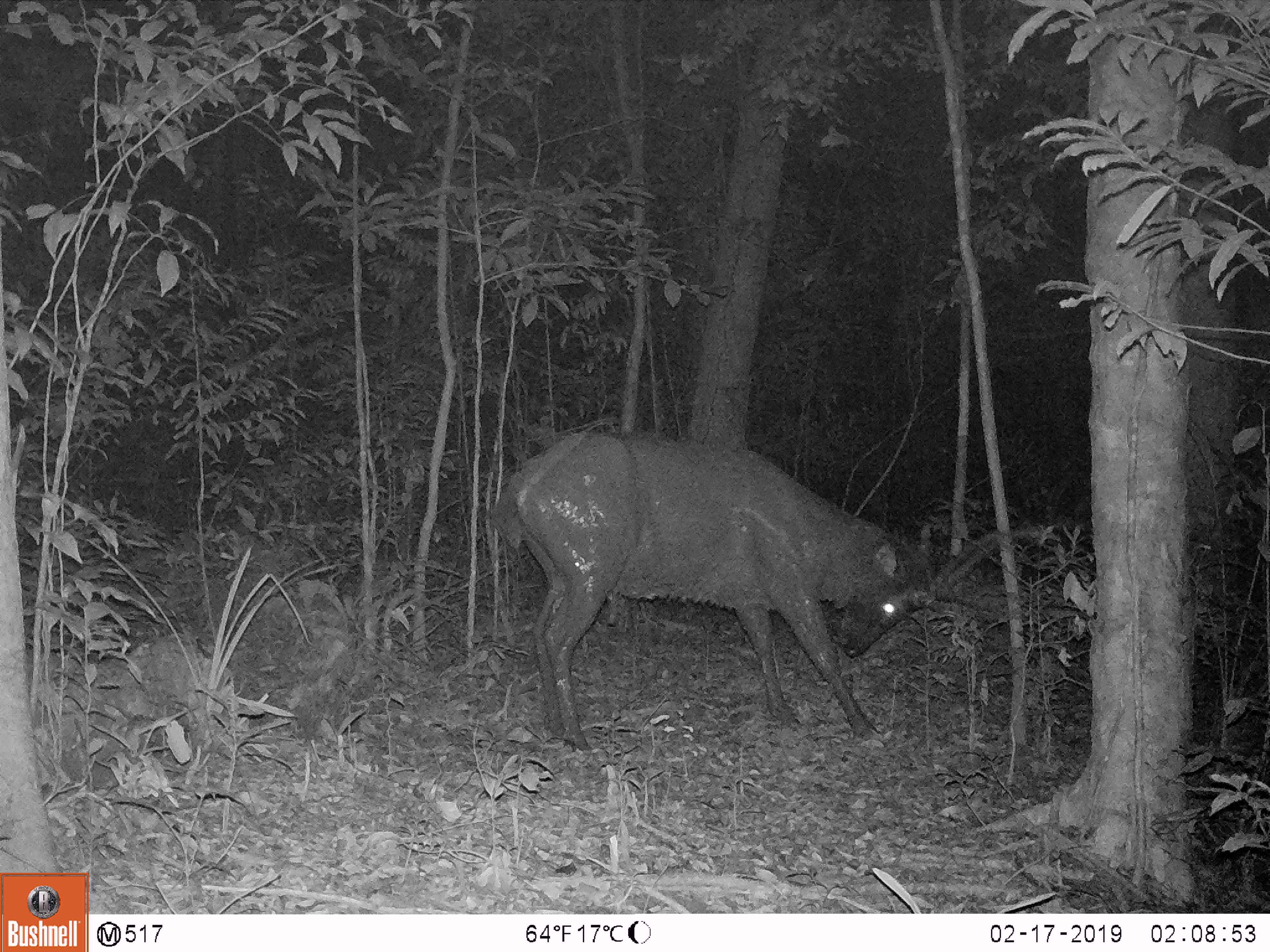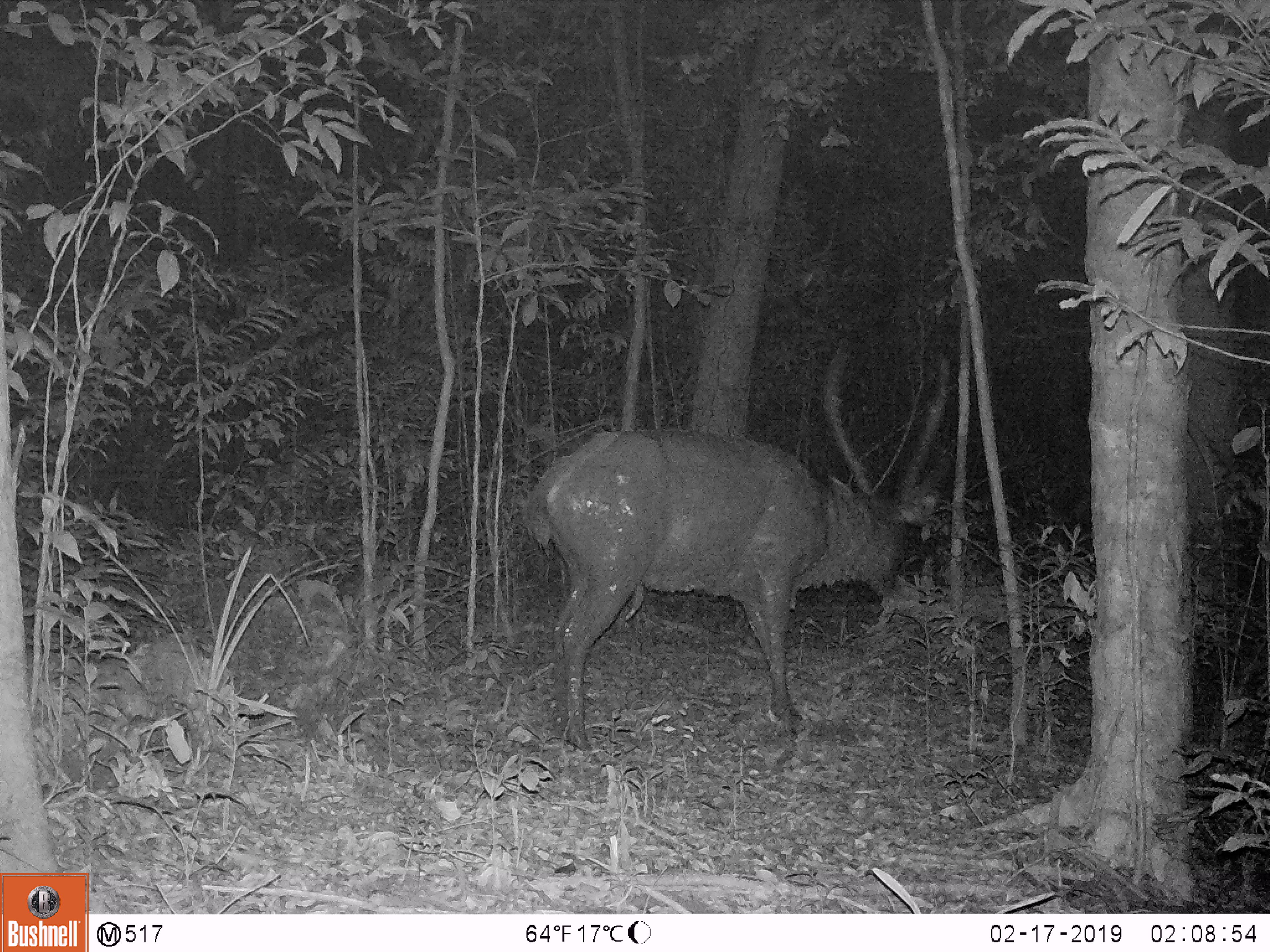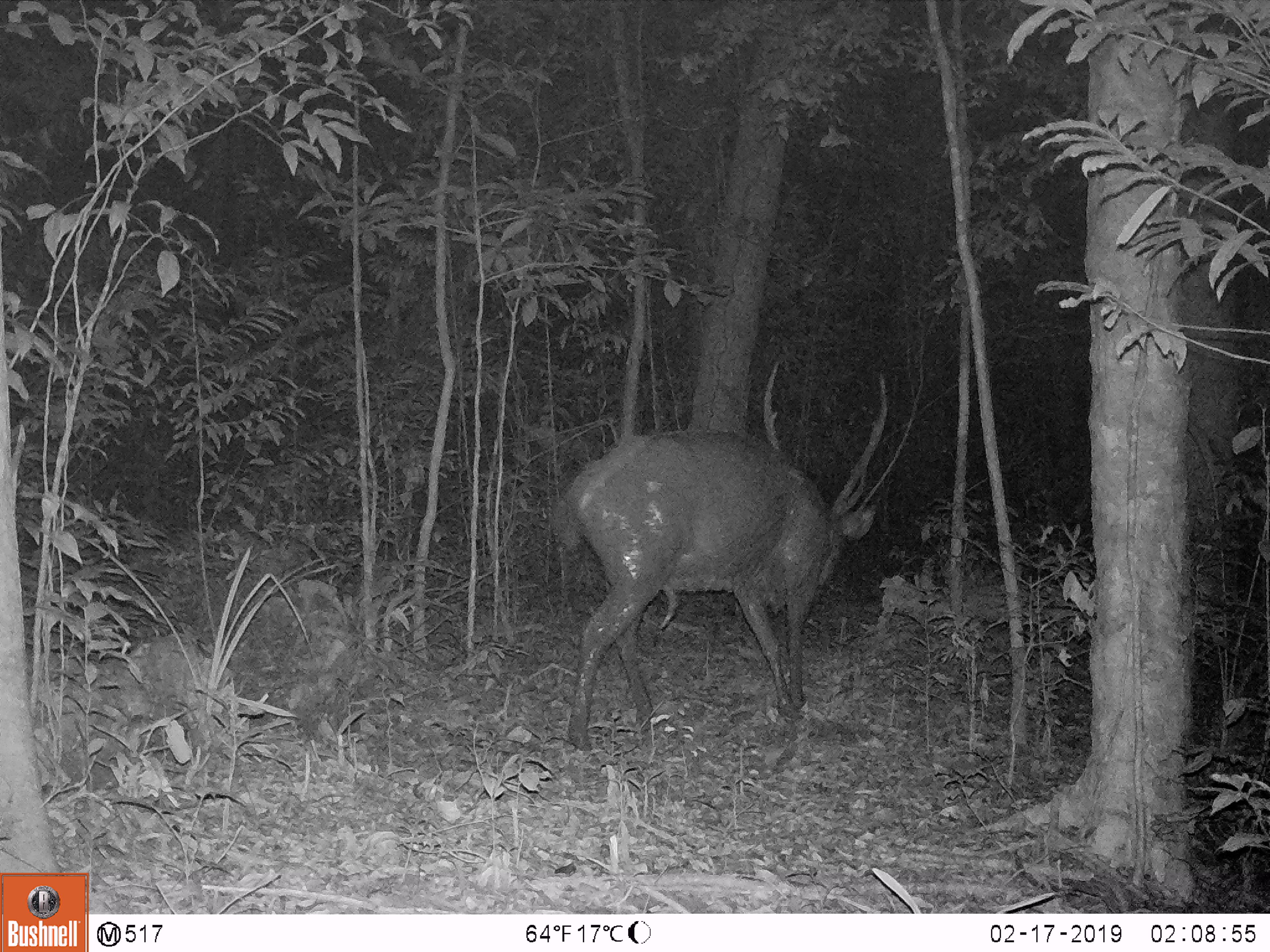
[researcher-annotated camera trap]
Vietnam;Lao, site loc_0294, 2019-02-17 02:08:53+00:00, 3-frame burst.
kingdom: Animalia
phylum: Chordata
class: Mammalia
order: Artiodactyla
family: Cervidae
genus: Rusa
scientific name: Rusa unicolor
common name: sambar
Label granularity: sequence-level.